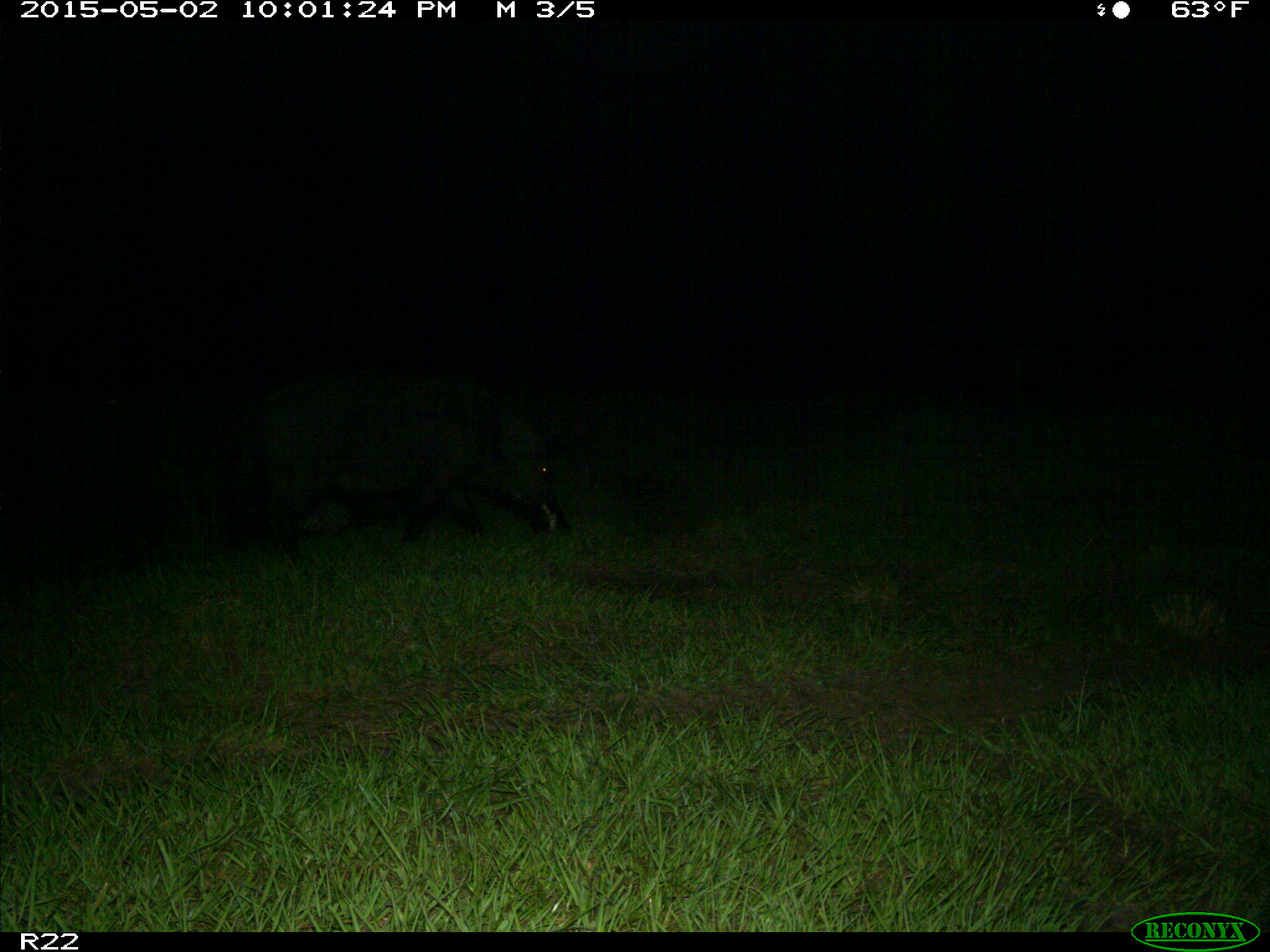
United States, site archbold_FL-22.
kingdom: Animalia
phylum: Chordata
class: Mammalia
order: Artiodactyla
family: Suidae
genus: Sus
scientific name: Sus scrofa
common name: wild boar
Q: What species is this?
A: Sus scrofa (wild boar).